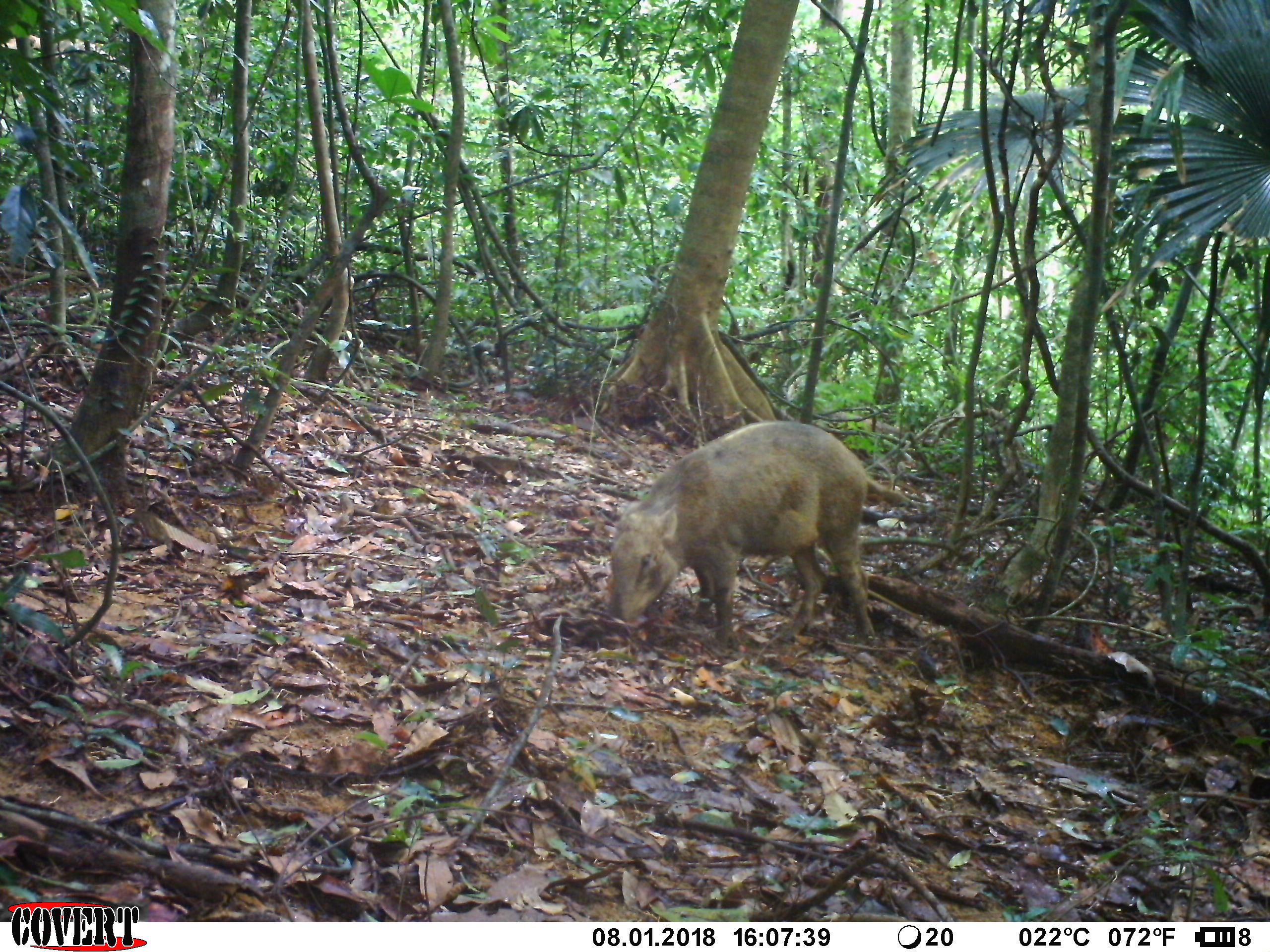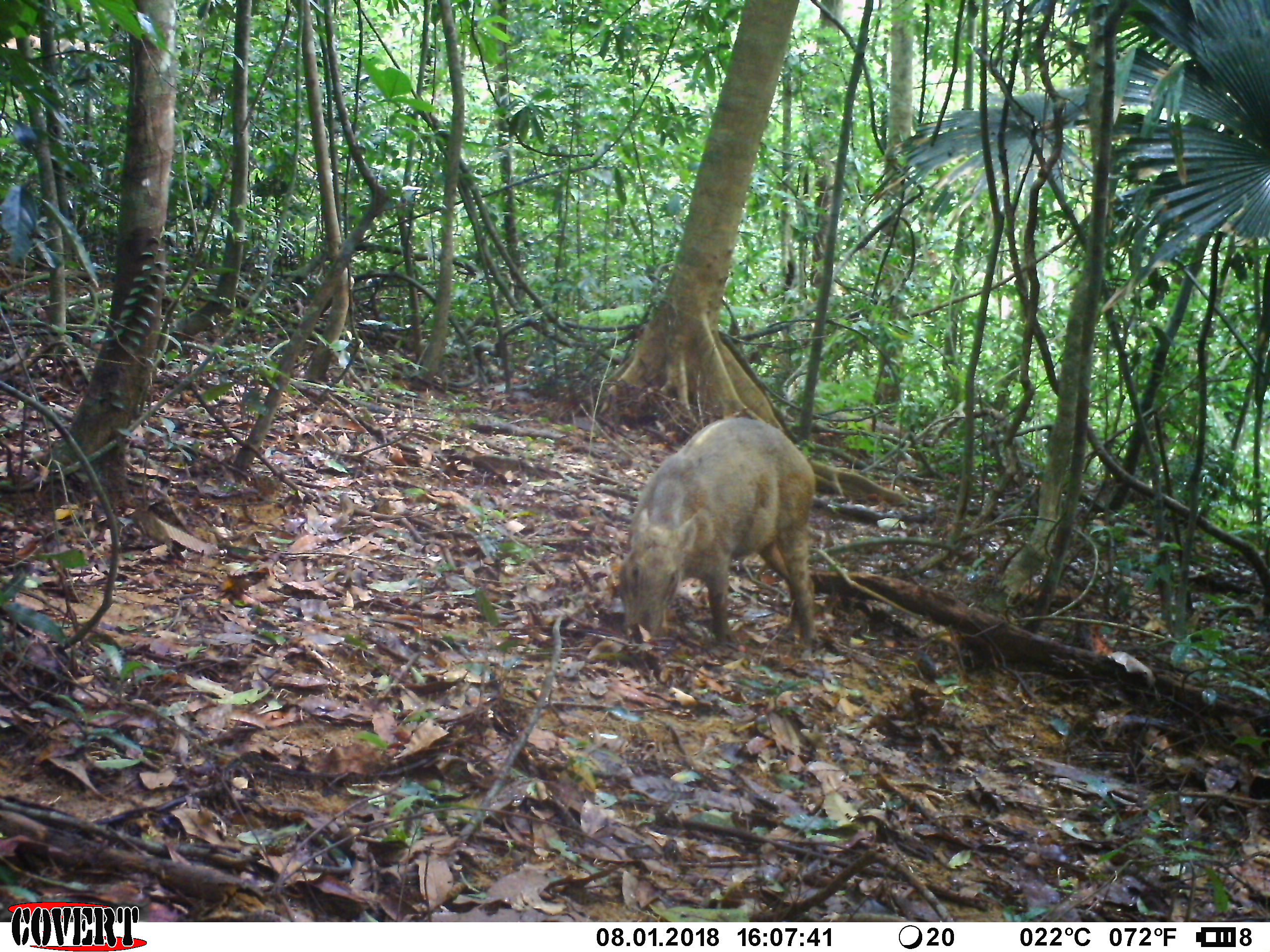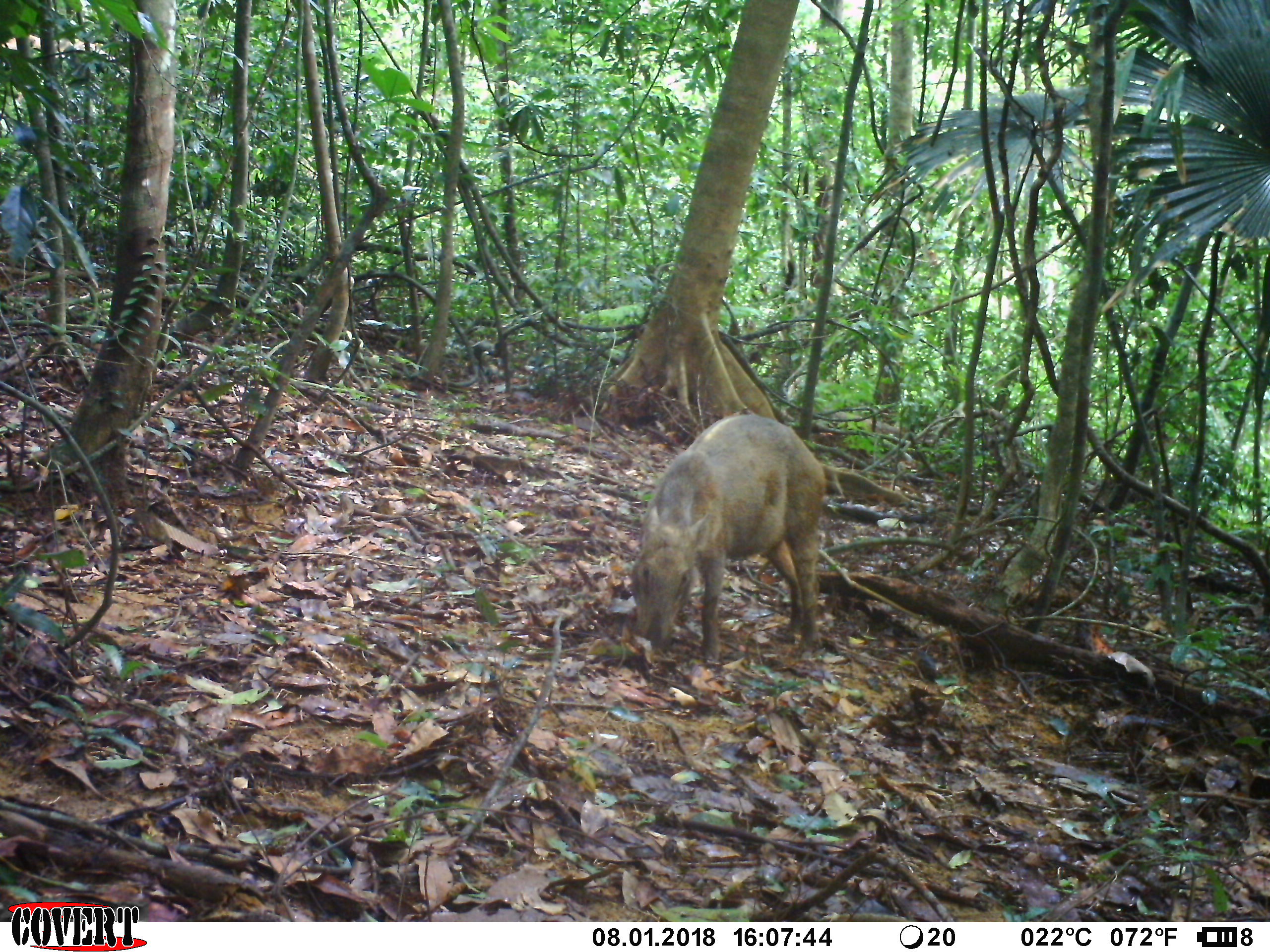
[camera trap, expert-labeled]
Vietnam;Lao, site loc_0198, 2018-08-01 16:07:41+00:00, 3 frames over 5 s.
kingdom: Animalia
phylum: Chordata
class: Mammalia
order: Artiodactyla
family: Suidae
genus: Sus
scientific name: Sus scrofa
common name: eurasian wild pig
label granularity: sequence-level